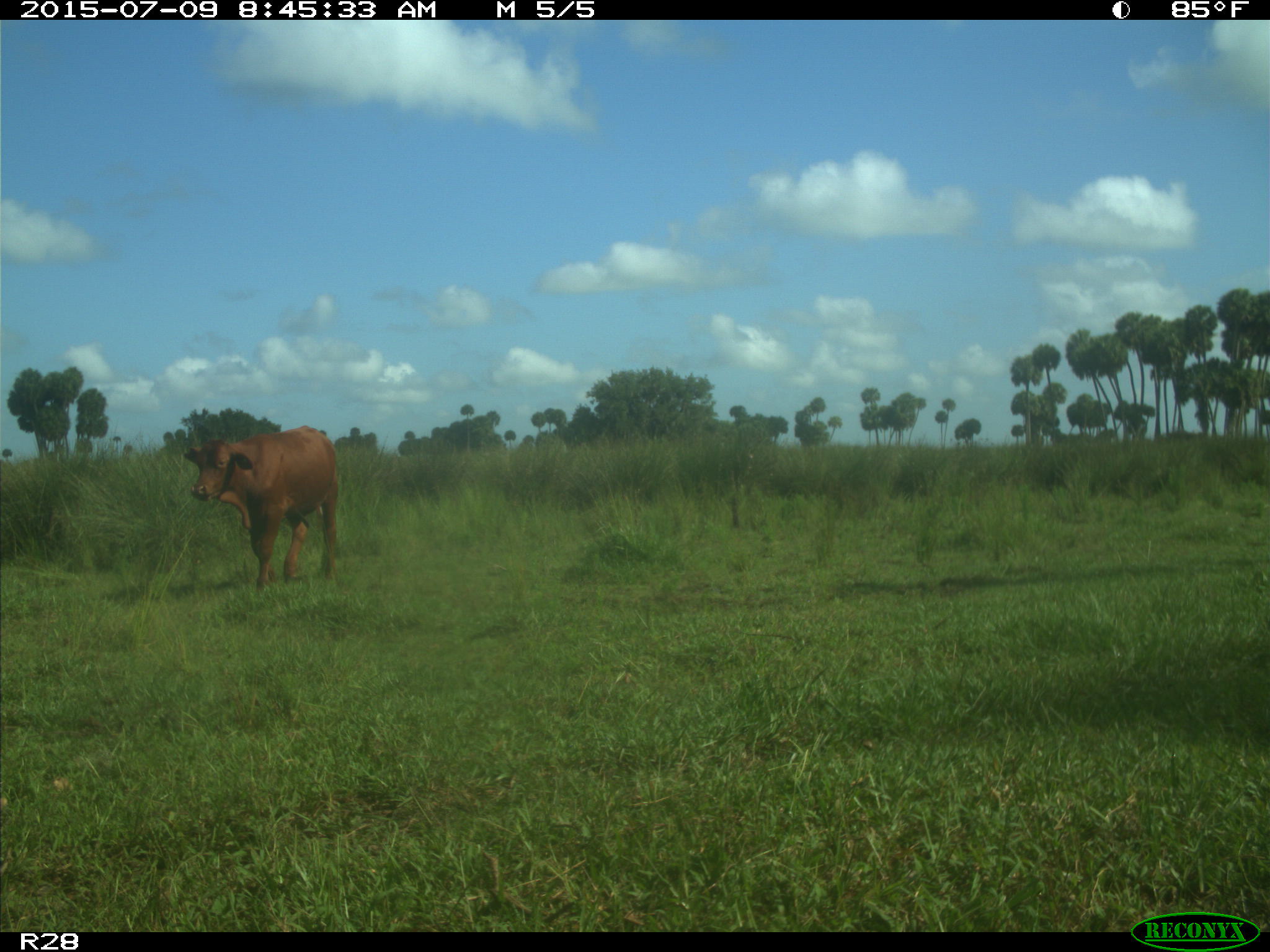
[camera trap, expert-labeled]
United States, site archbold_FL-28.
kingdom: Animalia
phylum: Chordata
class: Mammalia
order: Artiodactyla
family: Bovidae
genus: Bos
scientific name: Bos taurus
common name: domestic cow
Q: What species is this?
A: Bos taurus (domestic cow).